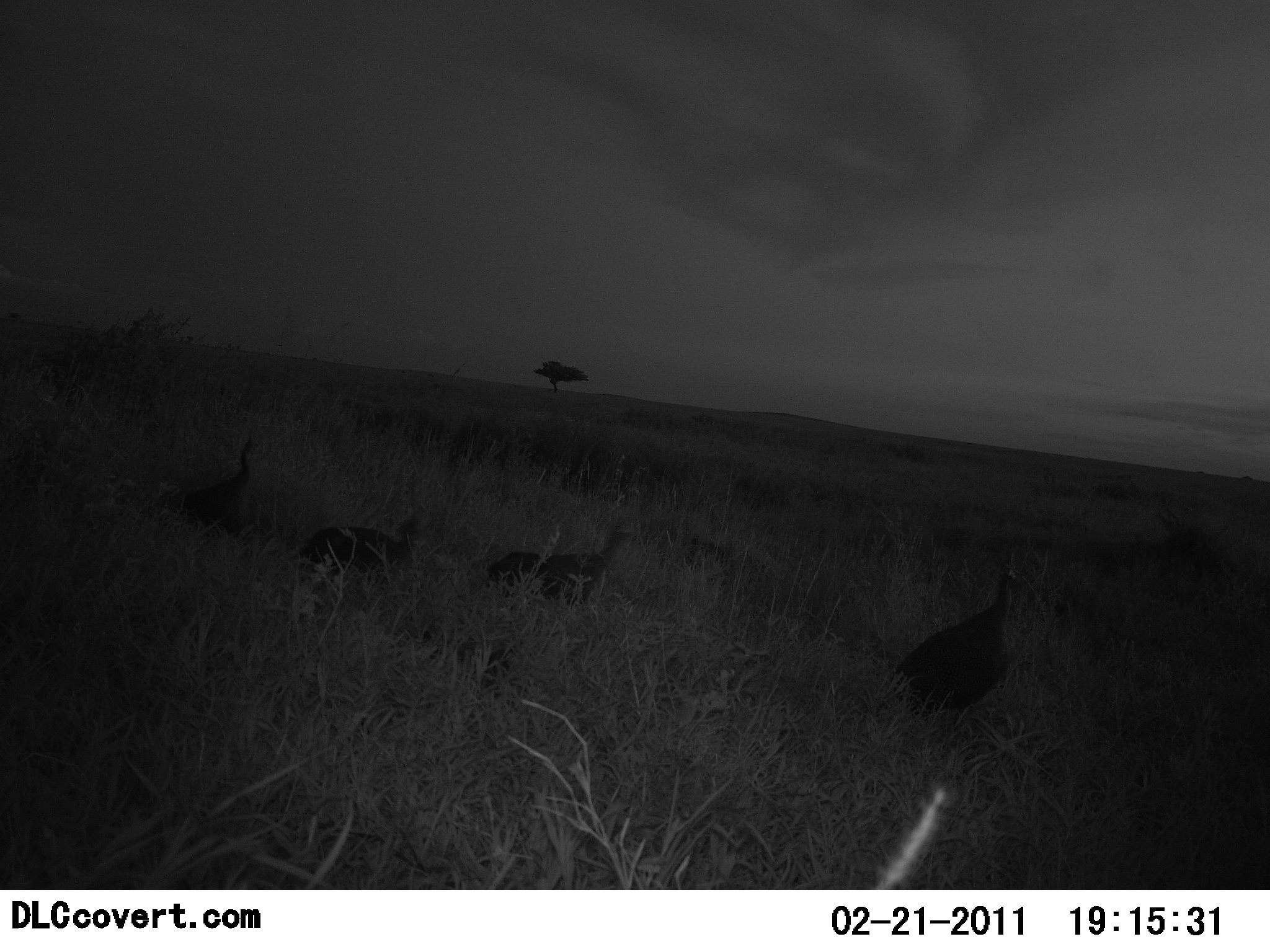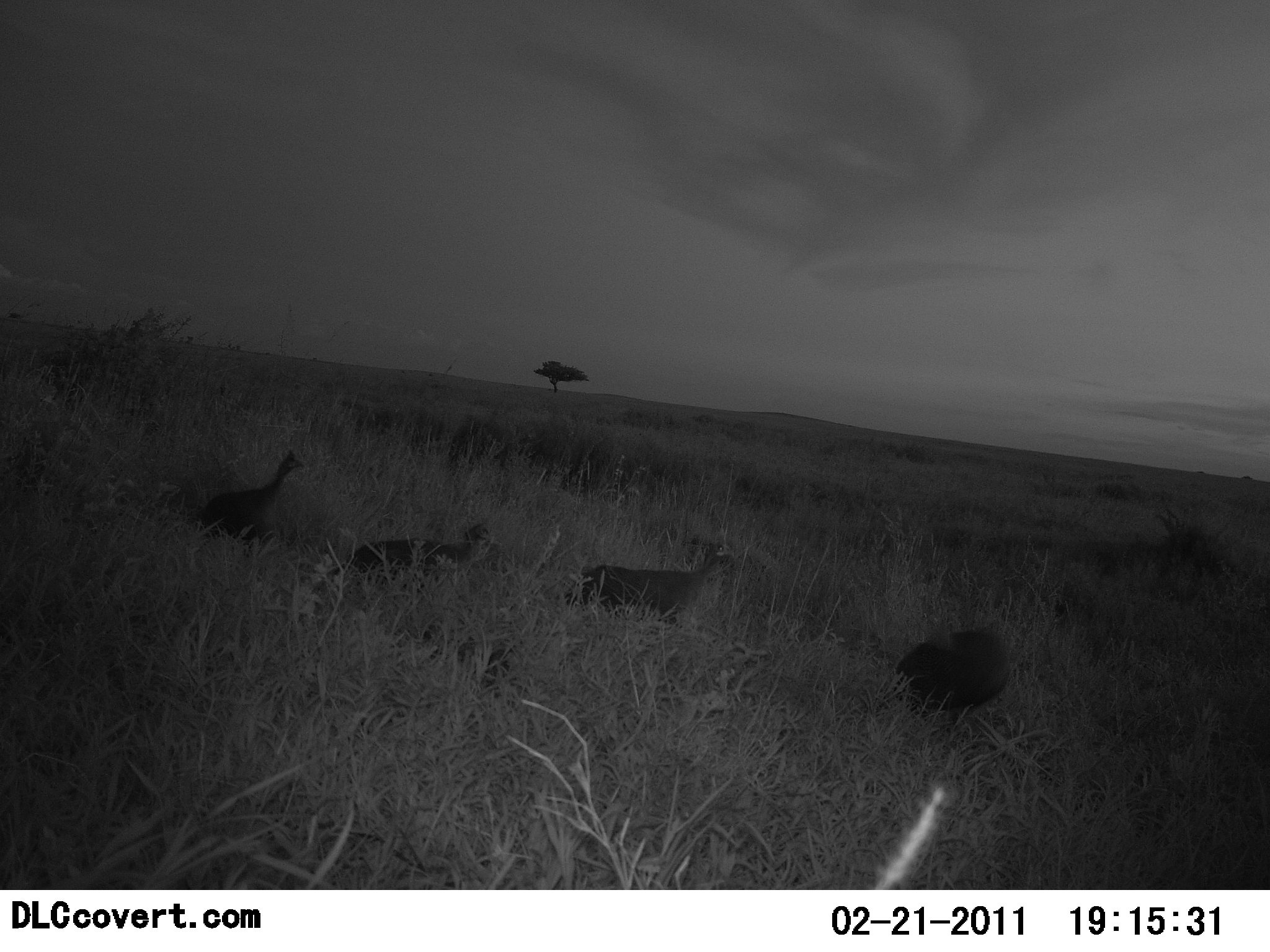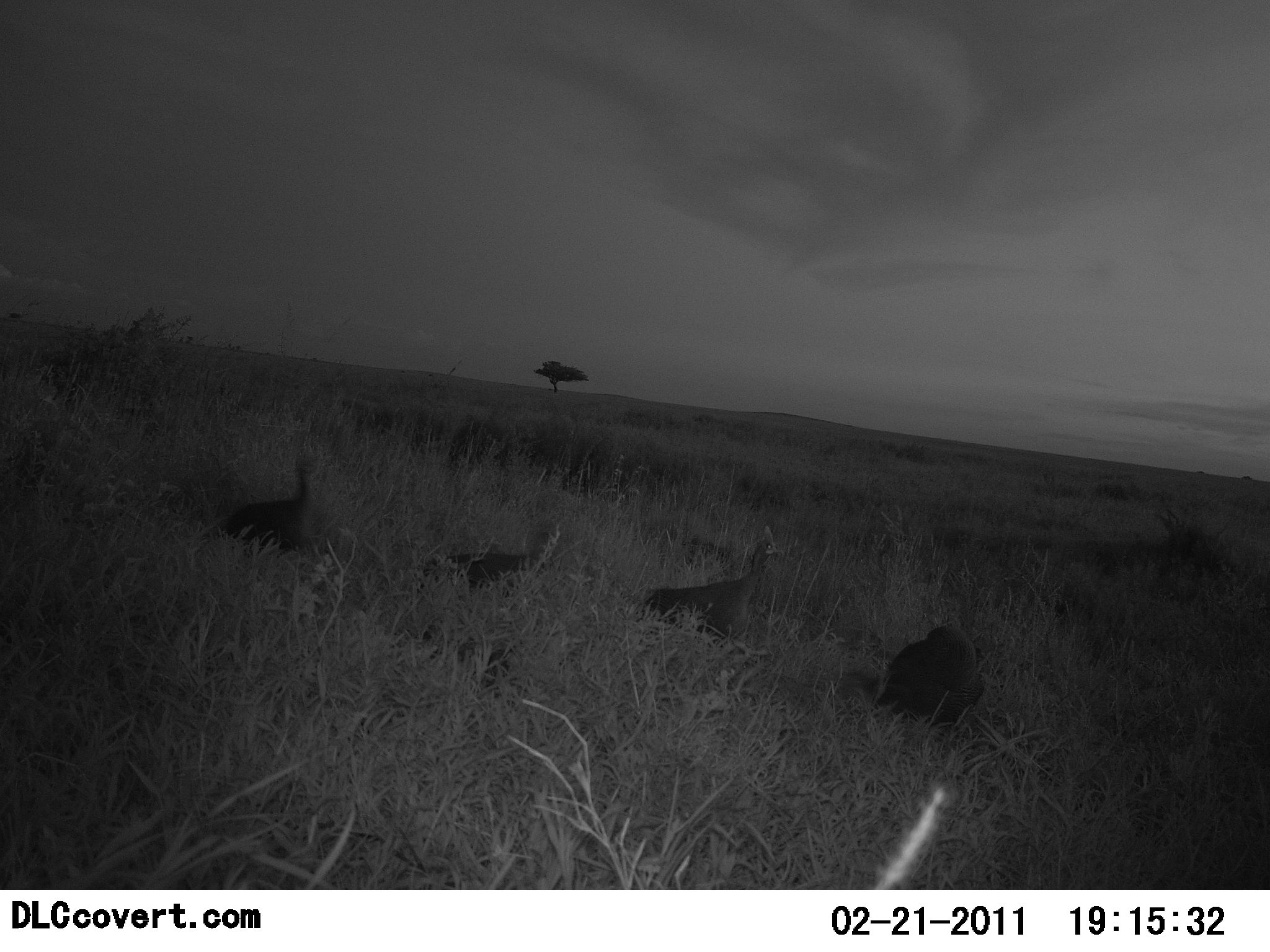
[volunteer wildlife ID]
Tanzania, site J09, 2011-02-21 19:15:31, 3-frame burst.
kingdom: Animalia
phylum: Chordata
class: Aves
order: Galliformes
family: Numididae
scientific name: Numididae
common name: guinea fowl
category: guineafowl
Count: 4.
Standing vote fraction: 8%.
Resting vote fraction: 8%.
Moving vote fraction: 92%.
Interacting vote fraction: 0%.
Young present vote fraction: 0%.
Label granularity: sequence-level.